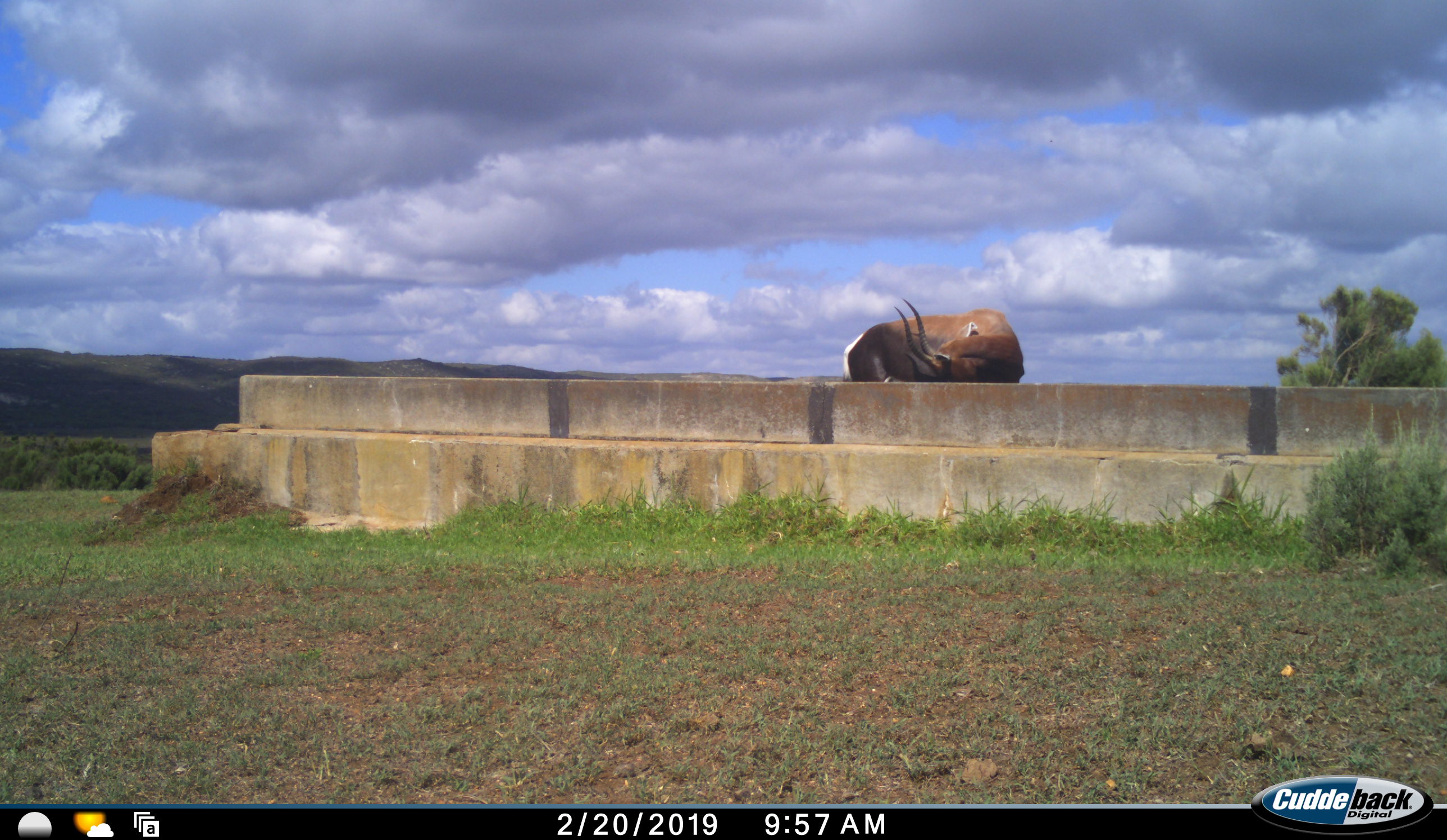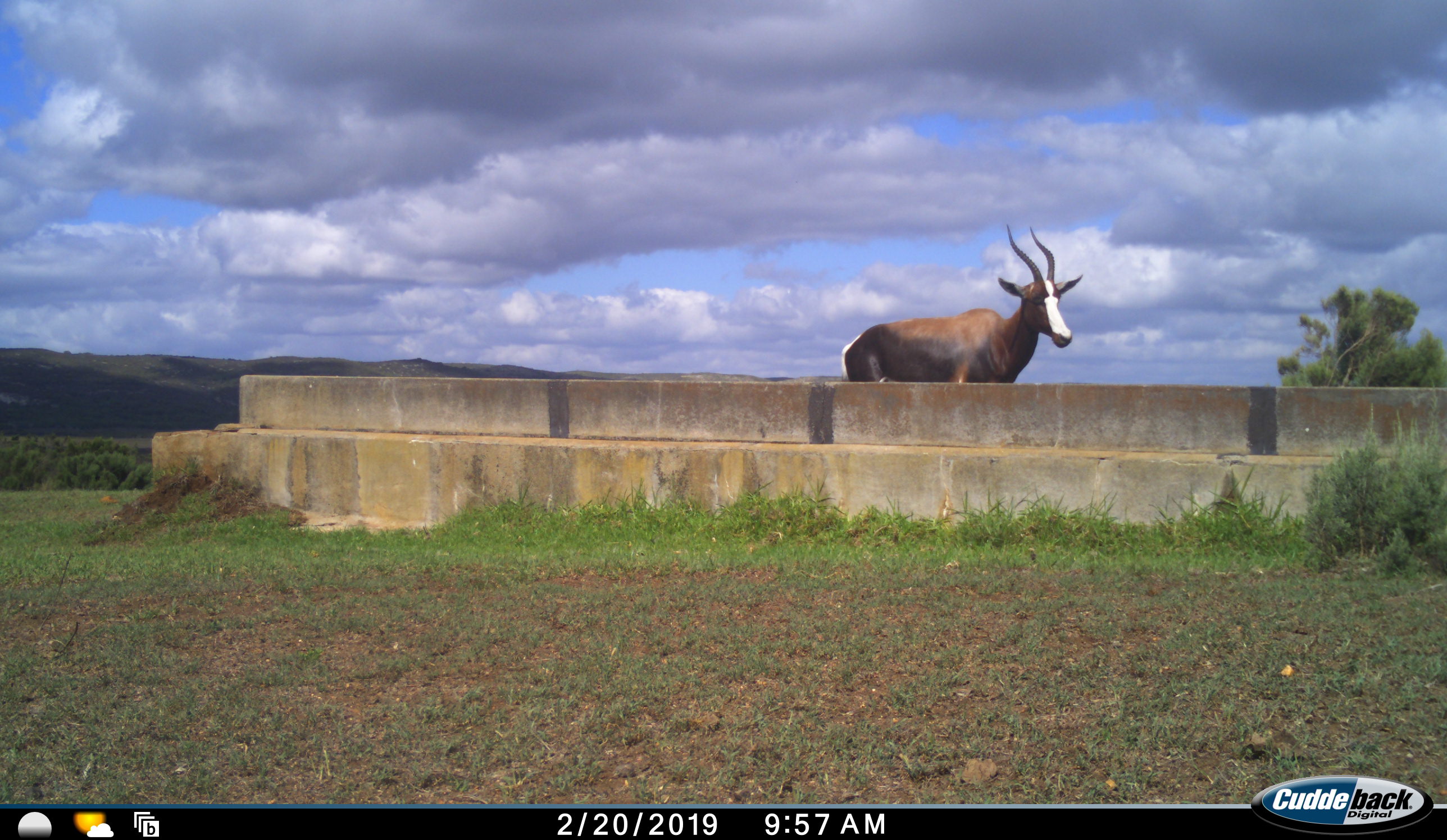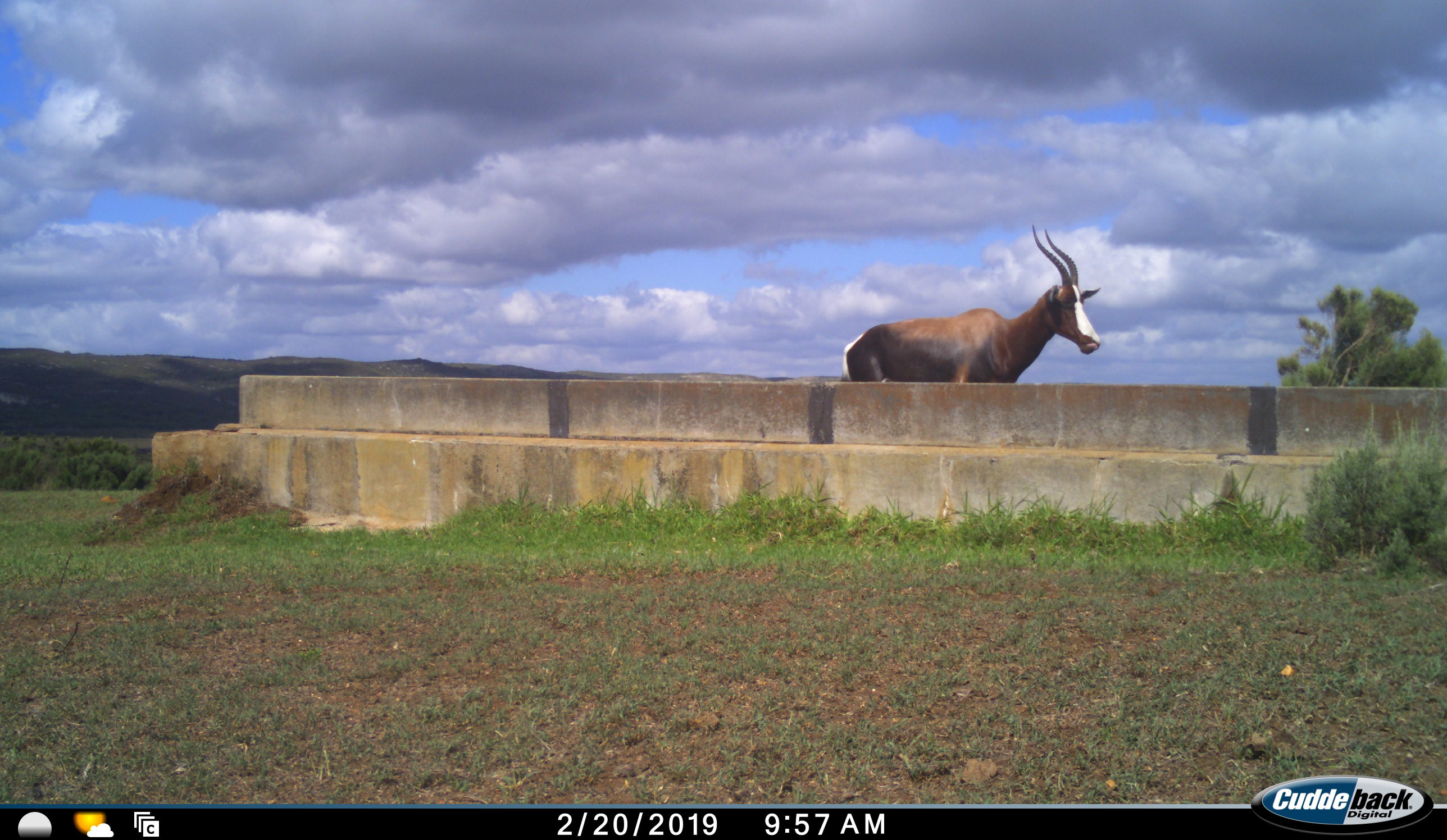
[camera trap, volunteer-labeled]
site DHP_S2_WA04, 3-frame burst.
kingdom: Animalia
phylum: Chordata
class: Mammalia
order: Artiodactyla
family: Bovidae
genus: Damaliscus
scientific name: Damaliscus pygargus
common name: bontebok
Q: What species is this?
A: Bontebok (Damaliscus pygargus).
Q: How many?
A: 1.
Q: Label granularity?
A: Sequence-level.